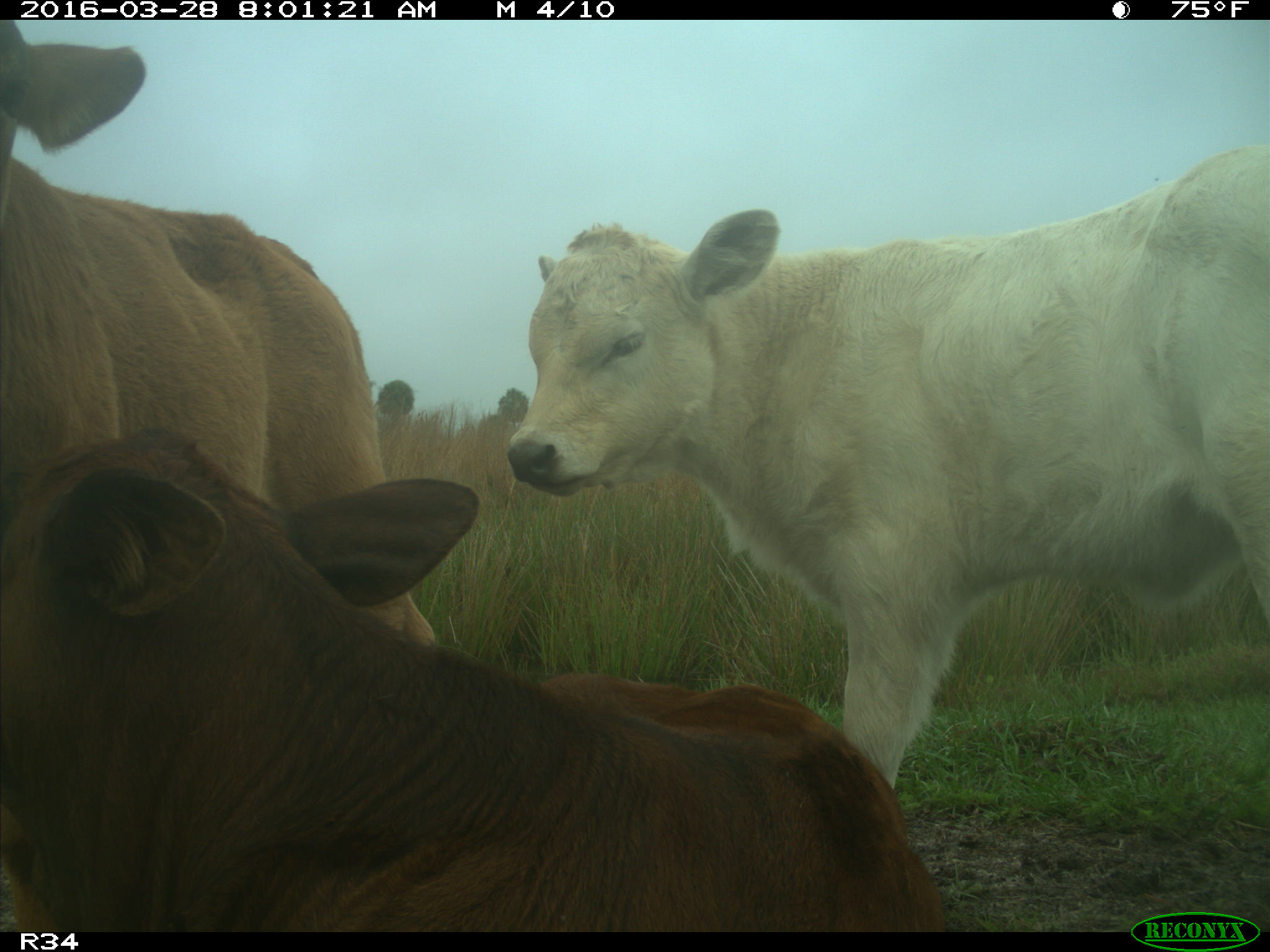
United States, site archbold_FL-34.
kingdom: Animalia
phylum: Chordata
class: Mammalia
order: Artiodactyla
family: Bovidae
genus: Bos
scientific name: Bos taurus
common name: domestic cow